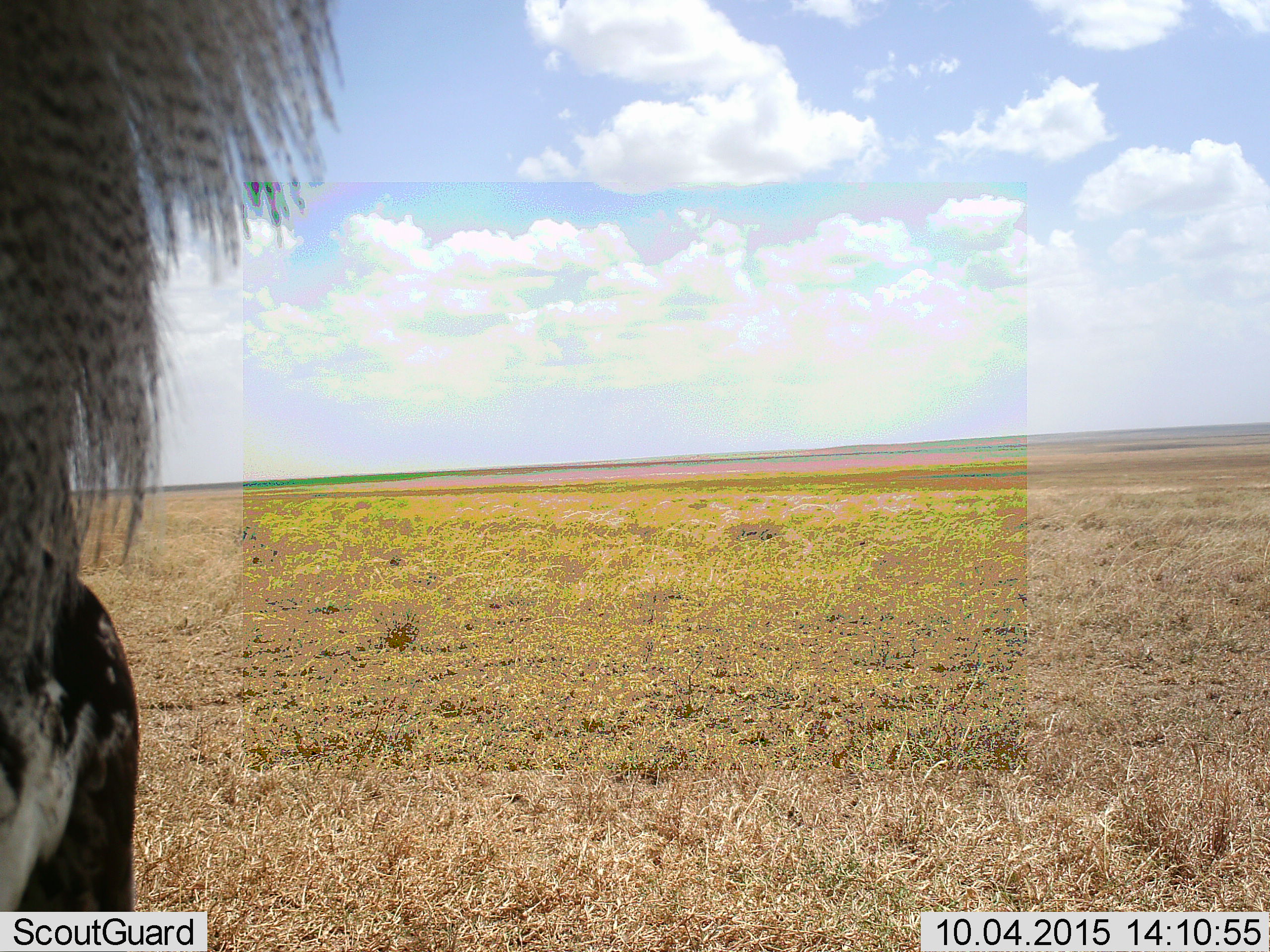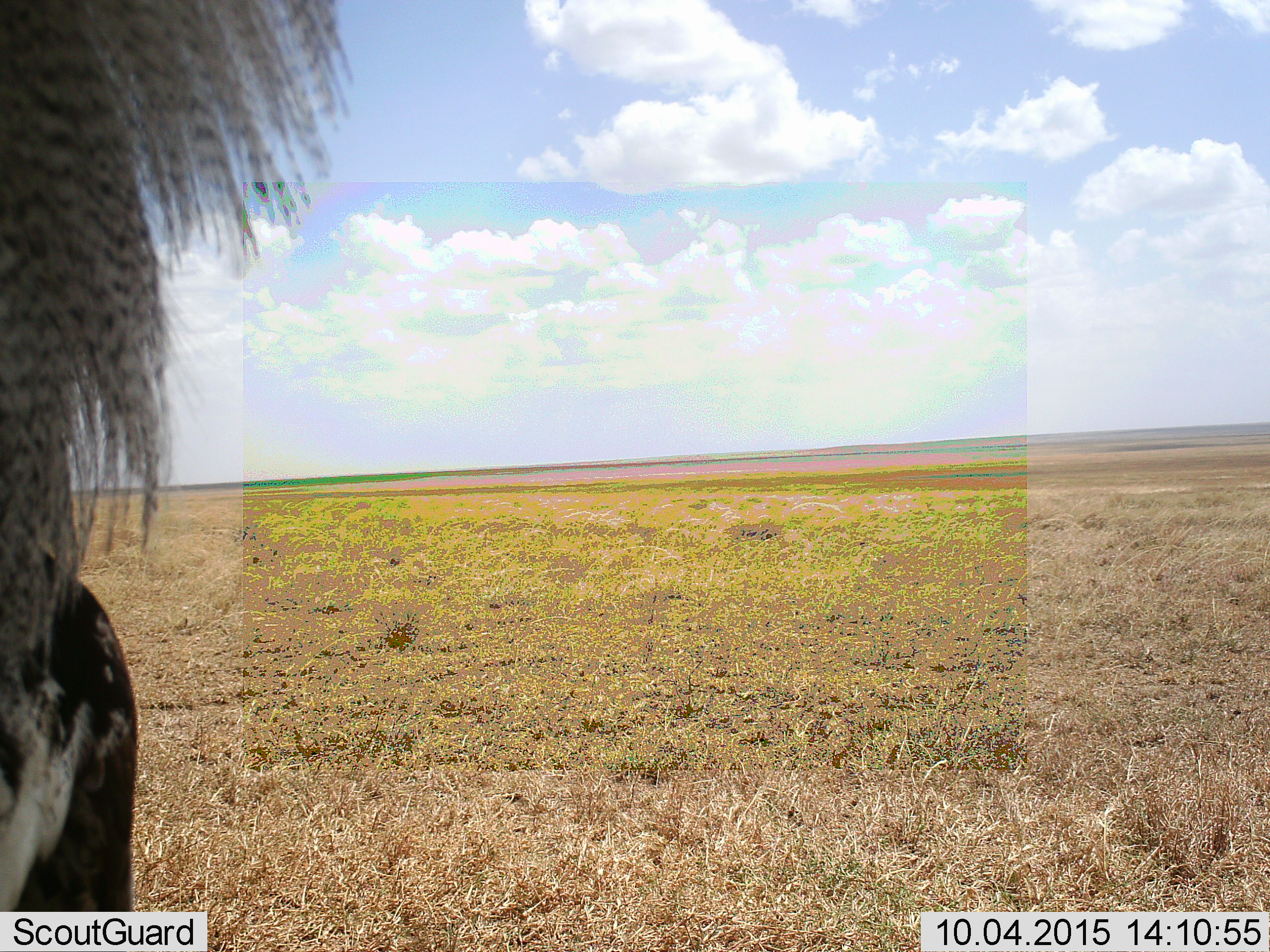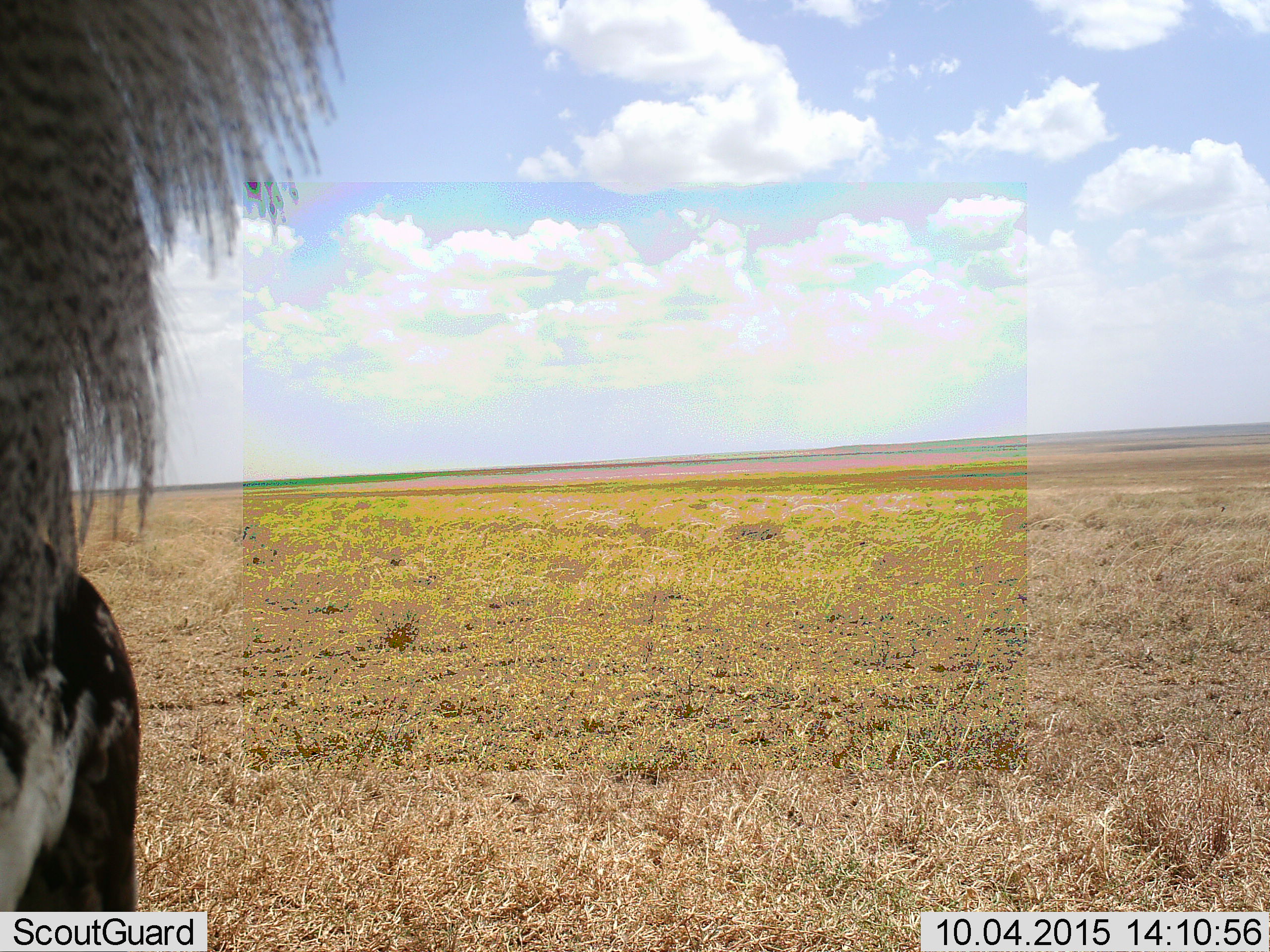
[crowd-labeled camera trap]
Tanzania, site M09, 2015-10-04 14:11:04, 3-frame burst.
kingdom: Animalia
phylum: Chordata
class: Aves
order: Otidiformes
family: Otididae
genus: Ardeotis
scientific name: Ardeotis kori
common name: kori bustard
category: koribustard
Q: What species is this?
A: Koribustard (kori bustard) (Ardeotis kori).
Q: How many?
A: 1.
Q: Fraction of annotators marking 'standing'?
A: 75%.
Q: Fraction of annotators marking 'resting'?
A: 25%.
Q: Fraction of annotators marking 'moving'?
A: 0%.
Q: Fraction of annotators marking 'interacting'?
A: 0%.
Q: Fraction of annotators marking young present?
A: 0%.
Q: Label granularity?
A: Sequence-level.